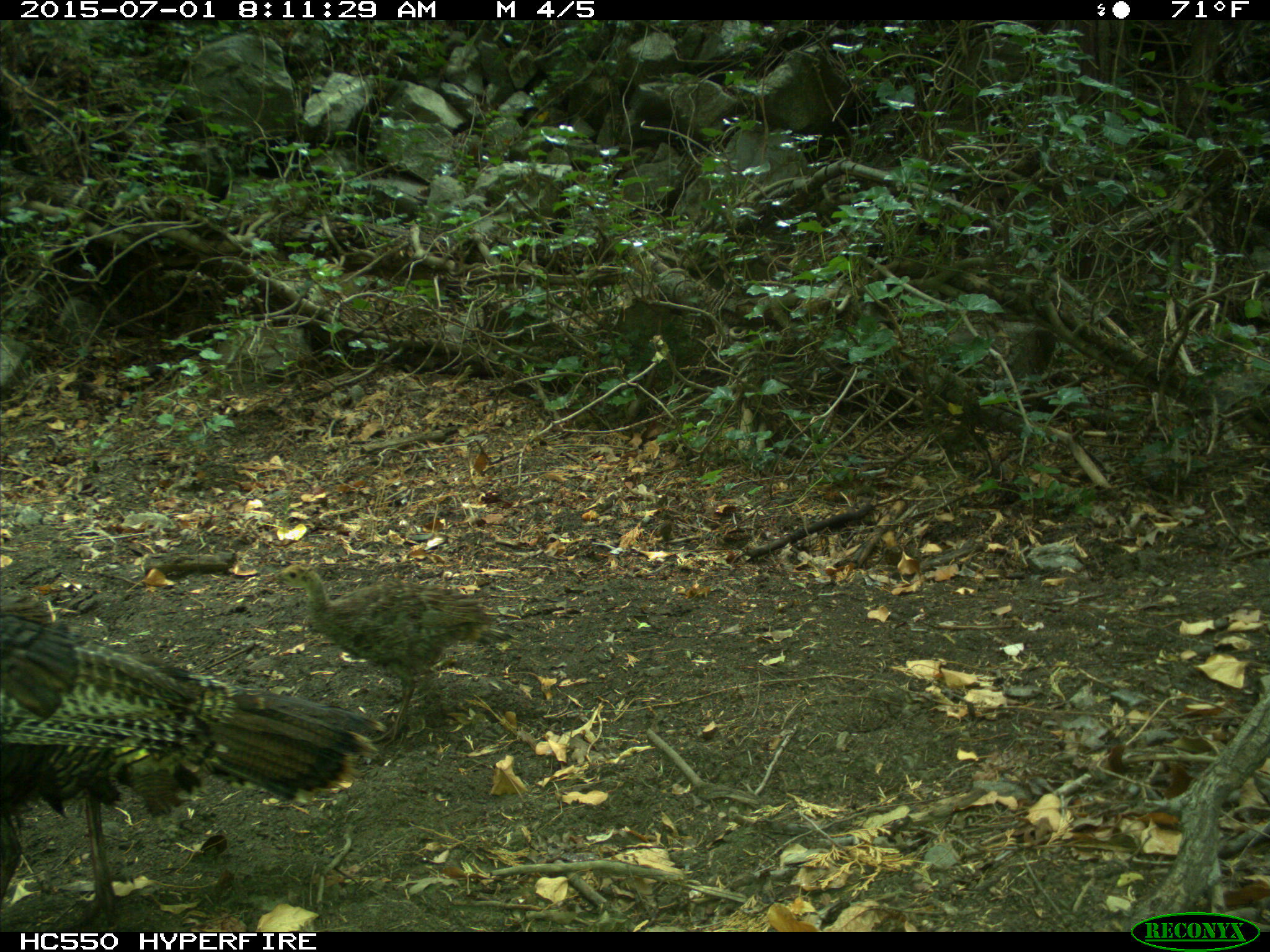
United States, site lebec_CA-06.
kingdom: Animalia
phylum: Chordata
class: Aves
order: Galliformes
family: Phasianidae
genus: Meleagris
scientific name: Meleagris gallopavo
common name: wild turkey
Meleagris gallopavo (wild turkey).